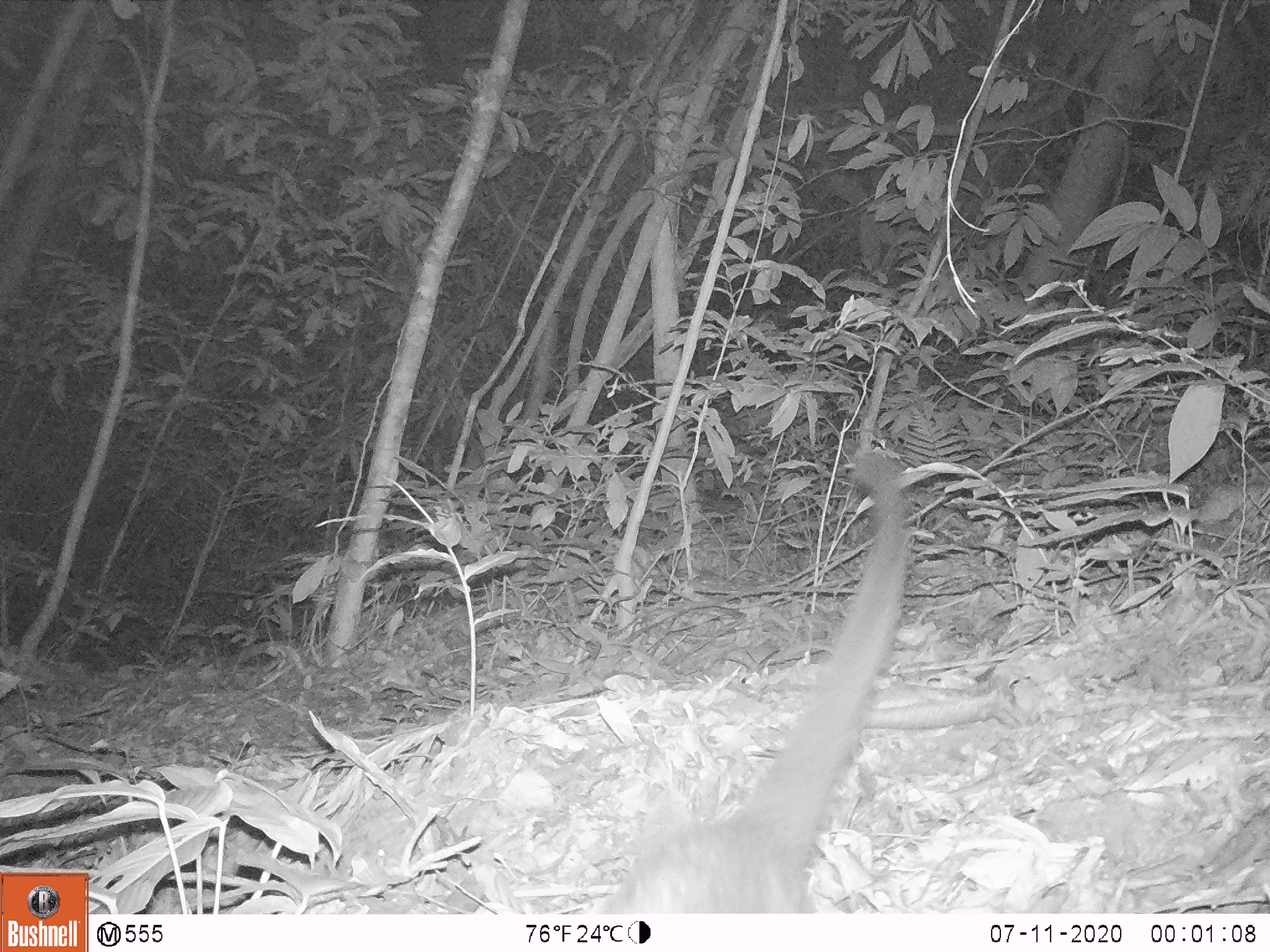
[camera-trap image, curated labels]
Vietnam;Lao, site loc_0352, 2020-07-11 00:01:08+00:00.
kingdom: Animalia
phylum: Chordata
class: Mammalia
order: Carnivora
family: Viverridae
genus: Paguma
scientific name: Paguma larvata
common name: masked palm civet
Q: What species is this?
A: Masked palm civet (Paguma larvata).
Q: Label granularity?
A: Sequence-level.